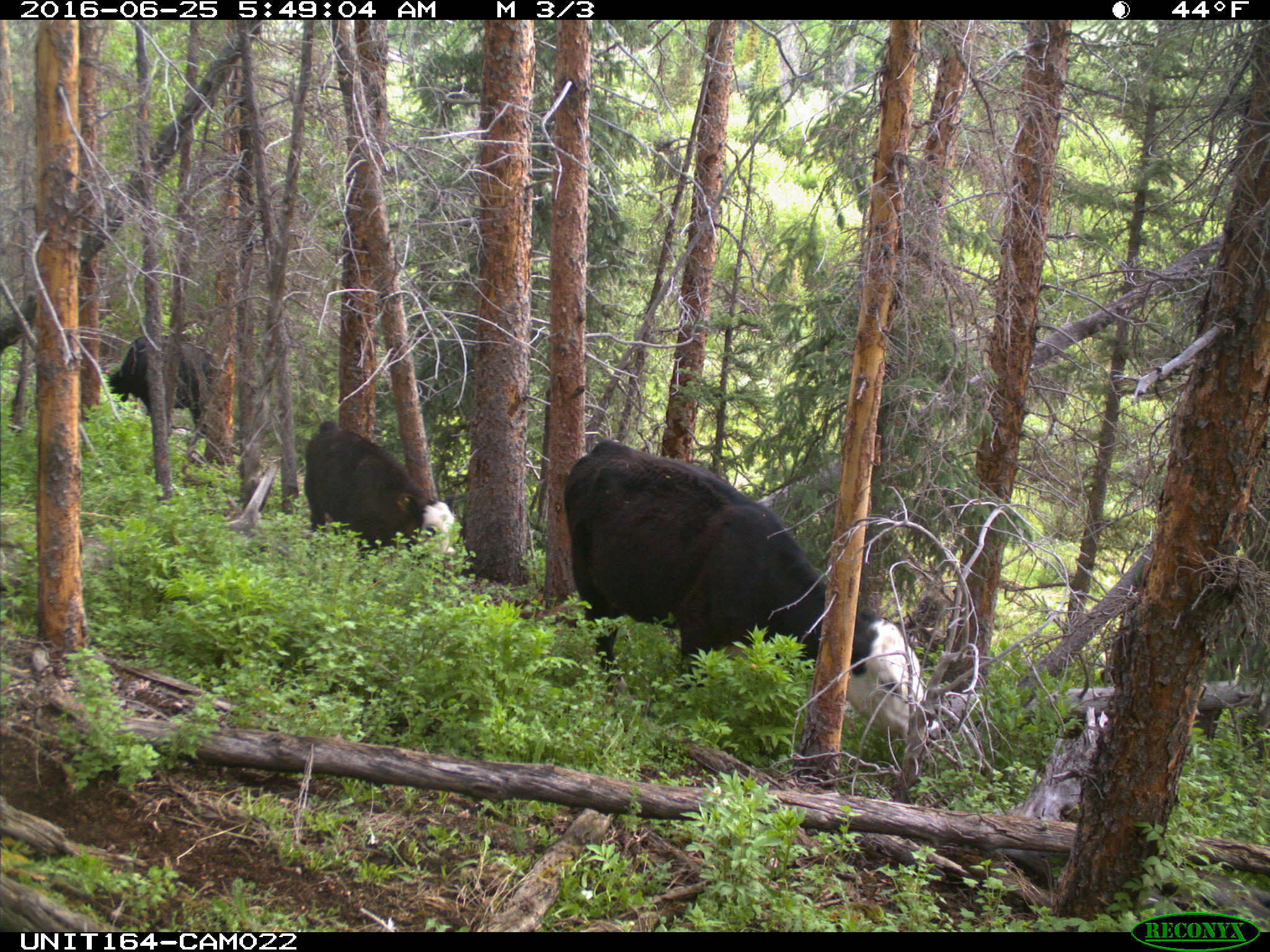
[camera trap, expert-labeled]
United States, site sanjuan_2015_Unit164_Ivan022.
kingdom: Animalia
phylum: Chordata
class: Mammalia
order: Artiodactyla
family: Bovidae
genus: Bos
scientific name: Bos taurus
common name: domestic cow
Bos taurus (domestic cow).